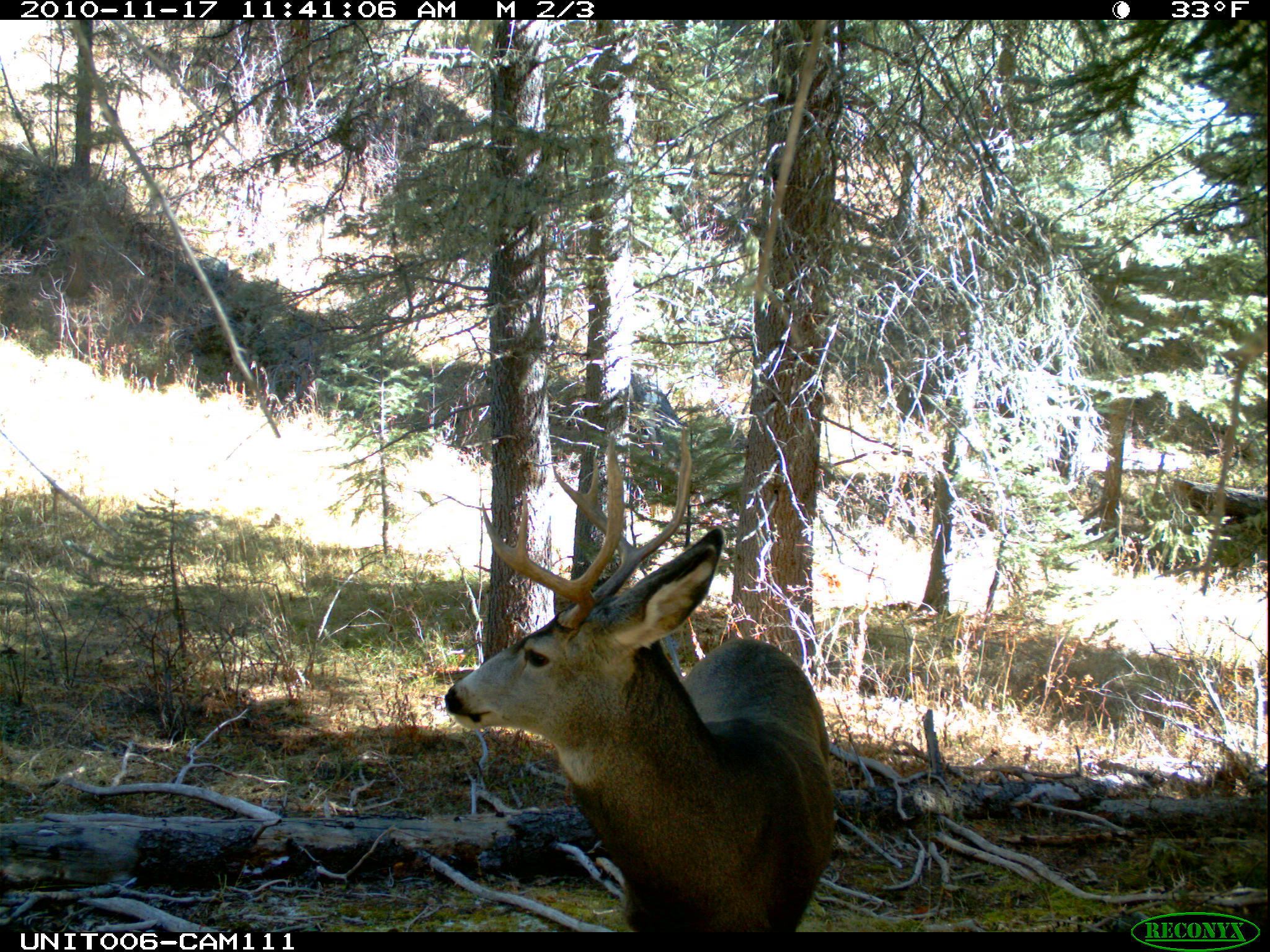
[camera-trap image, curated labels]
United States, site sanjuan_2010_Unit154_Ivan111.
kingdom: Animalia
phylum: Chordata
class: Mammalia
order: Artiodactyla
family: Cervidae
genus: Odocoileus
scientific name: Odocoileus hemionus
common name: mule deer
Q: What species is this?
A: Odocoileus hemionus (mule deer).